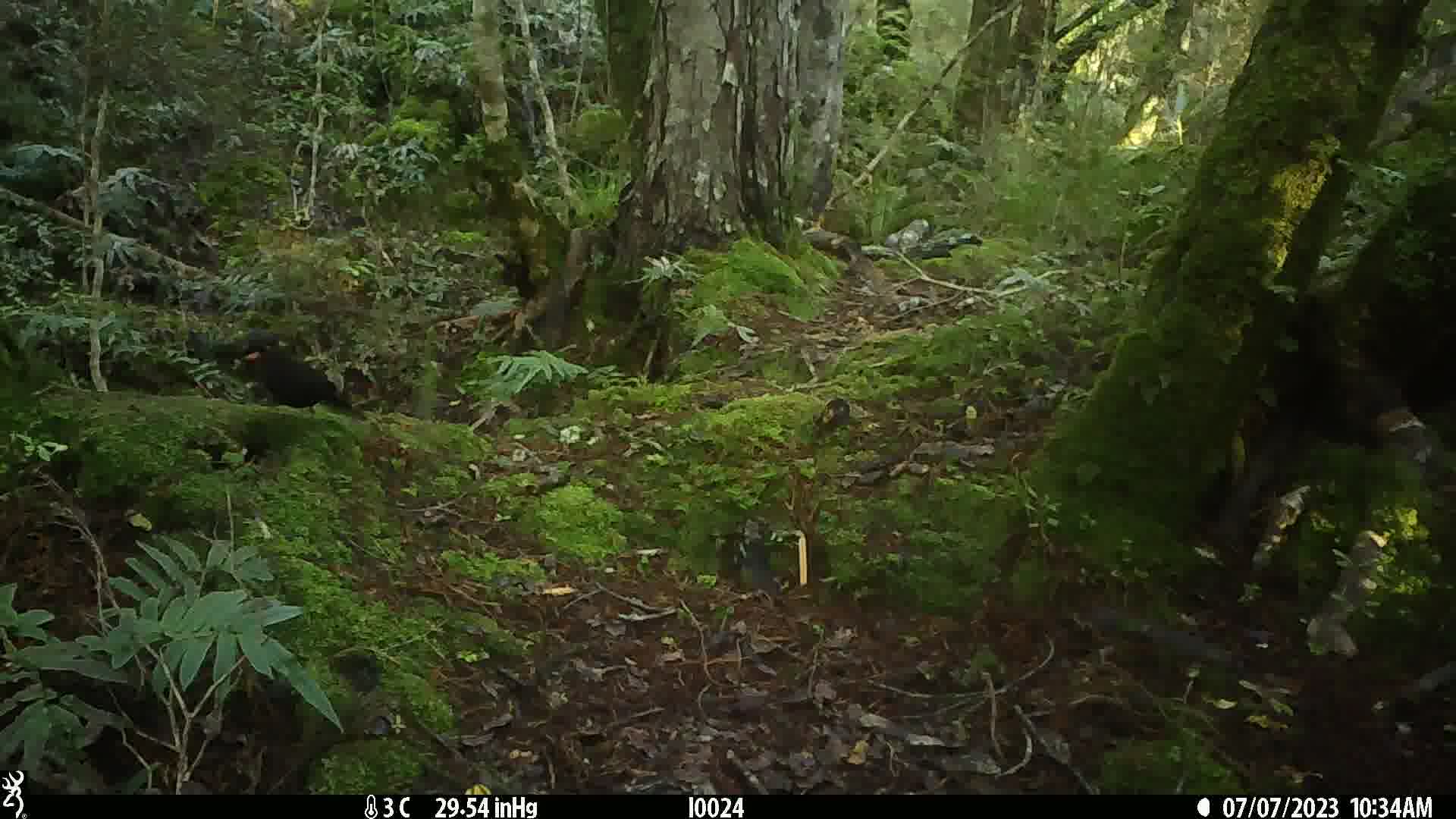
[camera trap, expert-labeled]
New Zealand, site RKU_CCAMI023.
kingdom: Animalia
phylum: Chordata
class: Aves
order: Passeriformes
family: Turdidae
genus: Turdus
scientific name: Turdus merula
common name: eurasian blackbird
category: blackbird